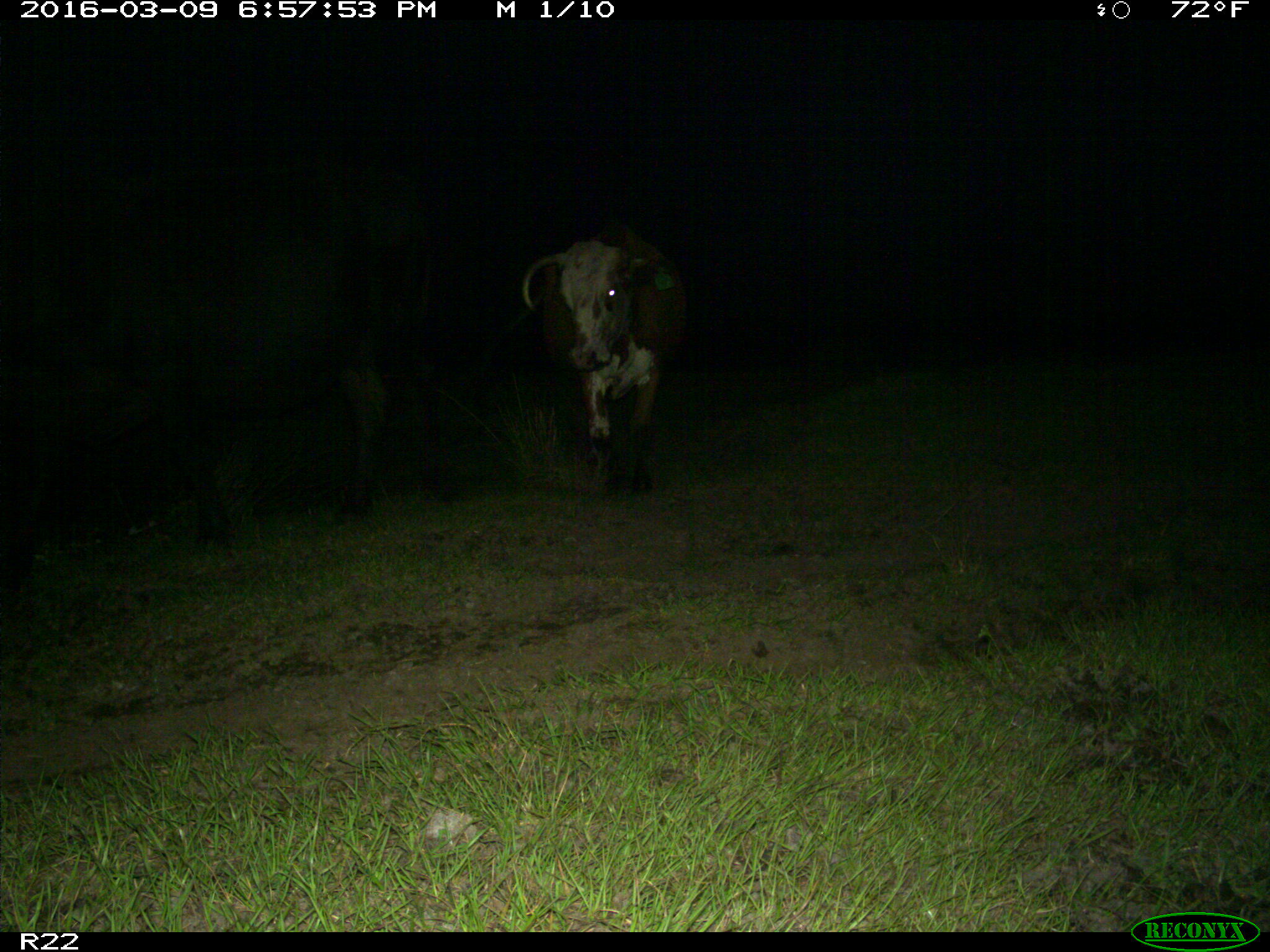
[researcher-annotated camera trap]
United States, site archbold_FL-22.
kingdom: Animalia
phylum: Chordata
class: Mammalia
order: Artiodactyla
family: Bovidae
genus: Bos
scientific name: Bos taurus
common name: domestic cow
Bos taurus (domestic cow).